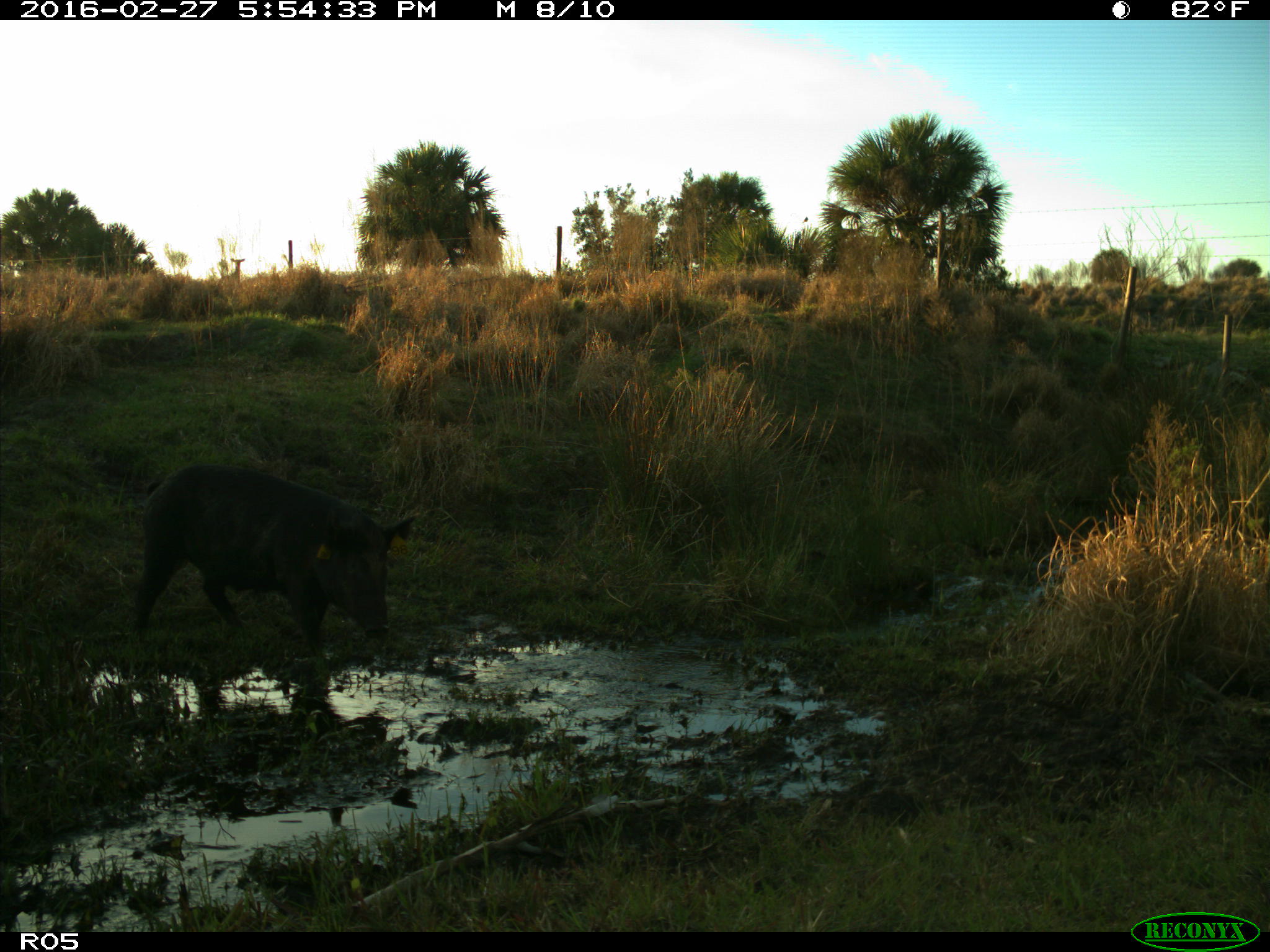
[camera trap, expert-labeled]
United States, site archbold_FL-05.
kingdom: Animalia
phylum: Chordata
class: Mammalia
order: Artiodactyla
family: Suidae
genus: Sus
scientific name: Sus scrofa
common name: wild boar